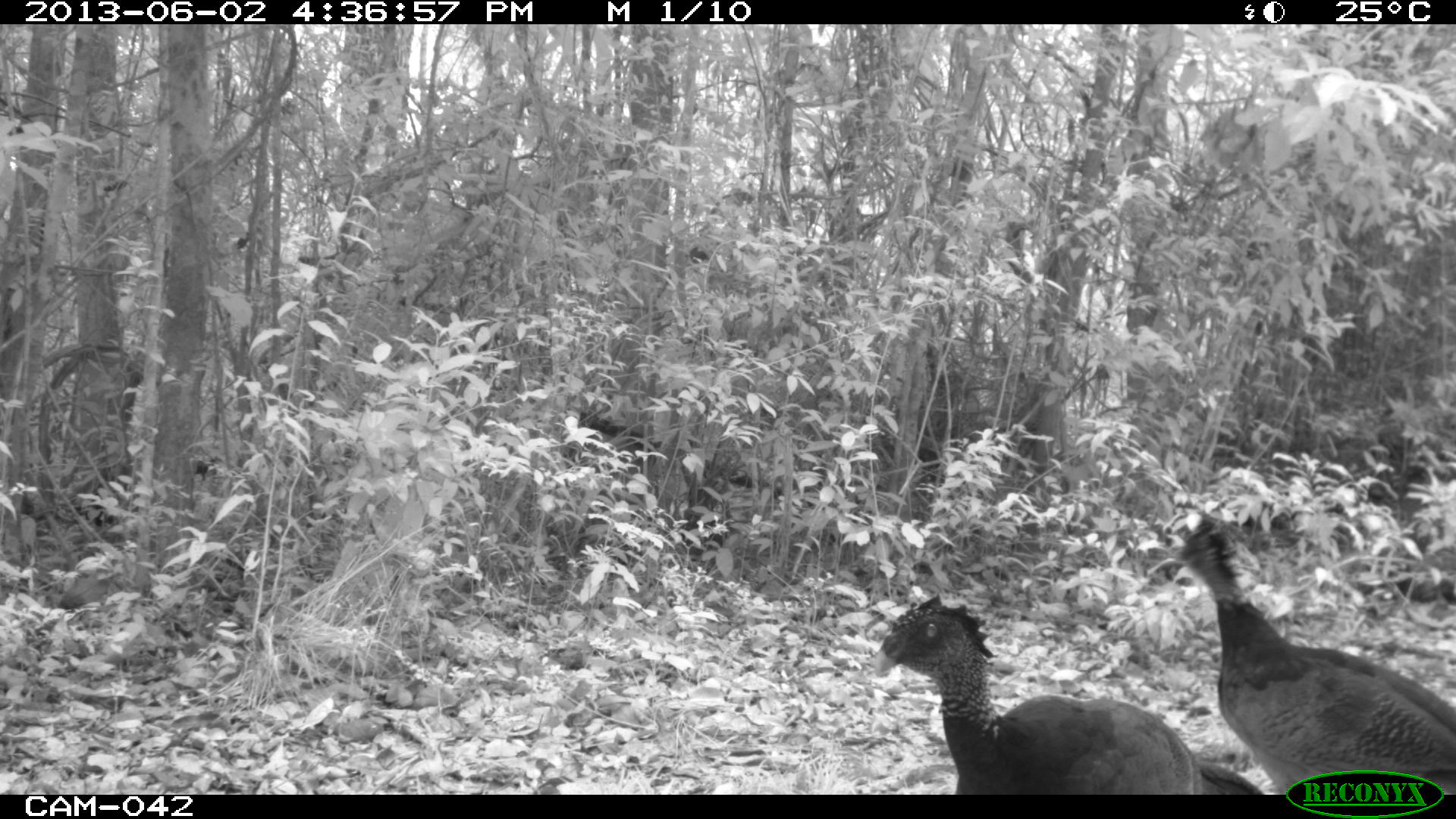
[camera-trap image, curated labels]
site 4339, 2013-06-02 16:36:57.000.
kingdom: Animalia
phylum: Chordata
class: Aves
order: Galliformes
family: Cracidae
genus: Crax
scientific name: Crax rubra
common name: great curassow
Crax rubra (great curassow), count 3, sex female.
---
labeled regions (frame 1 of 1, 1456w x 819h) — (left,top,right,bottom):
crax rubra: (873,588,1260,795); (1174,514,1455,793)